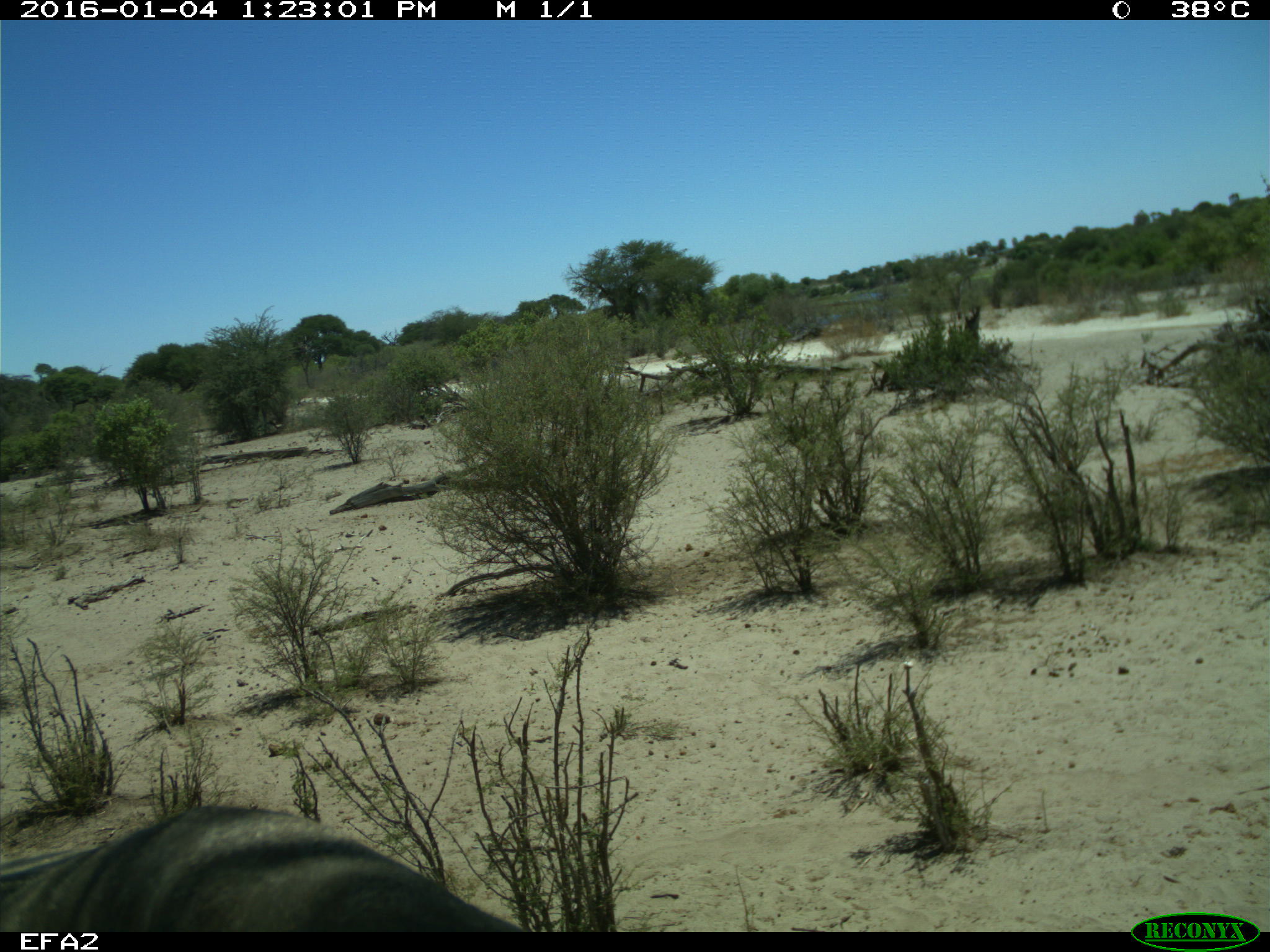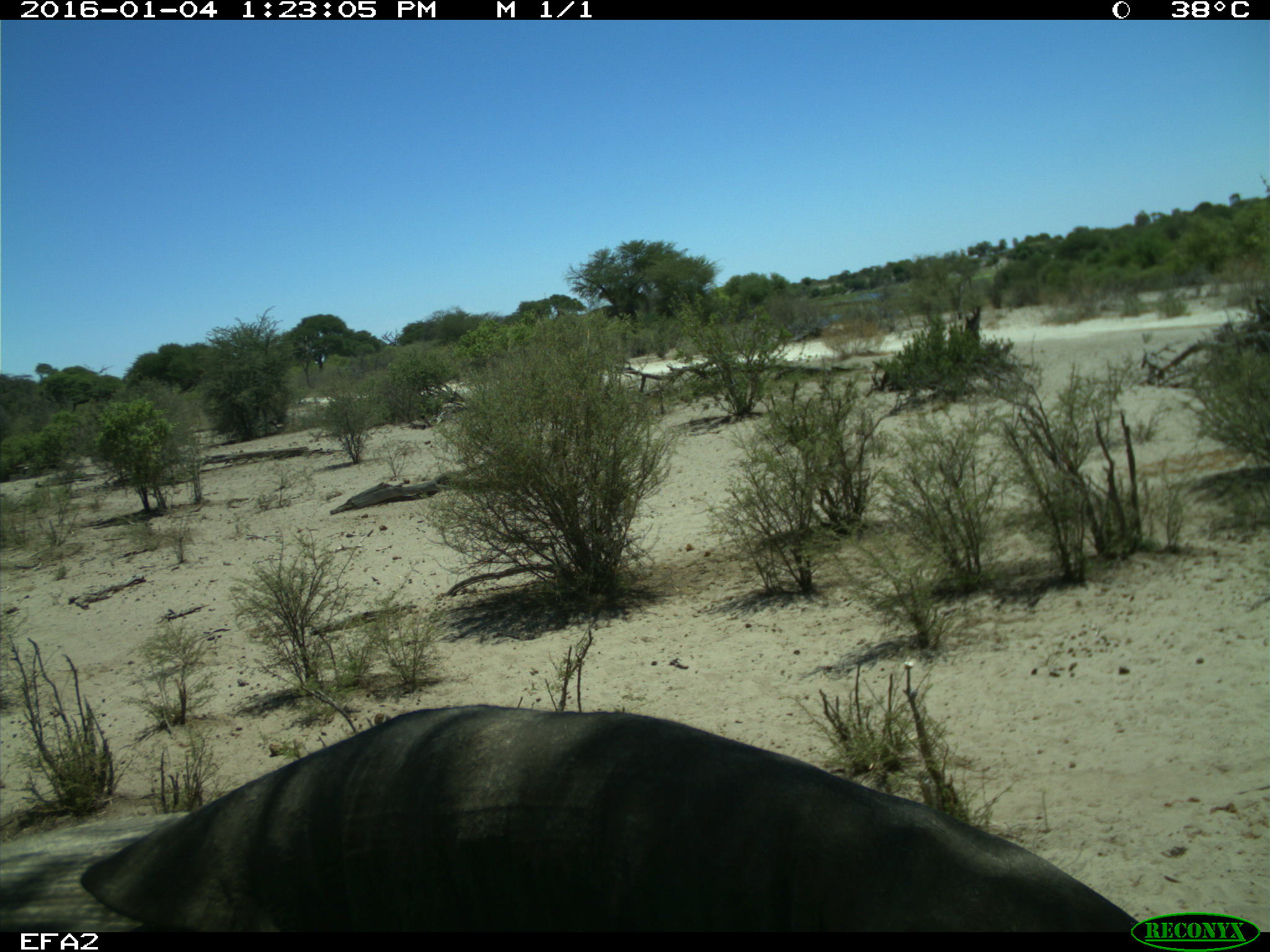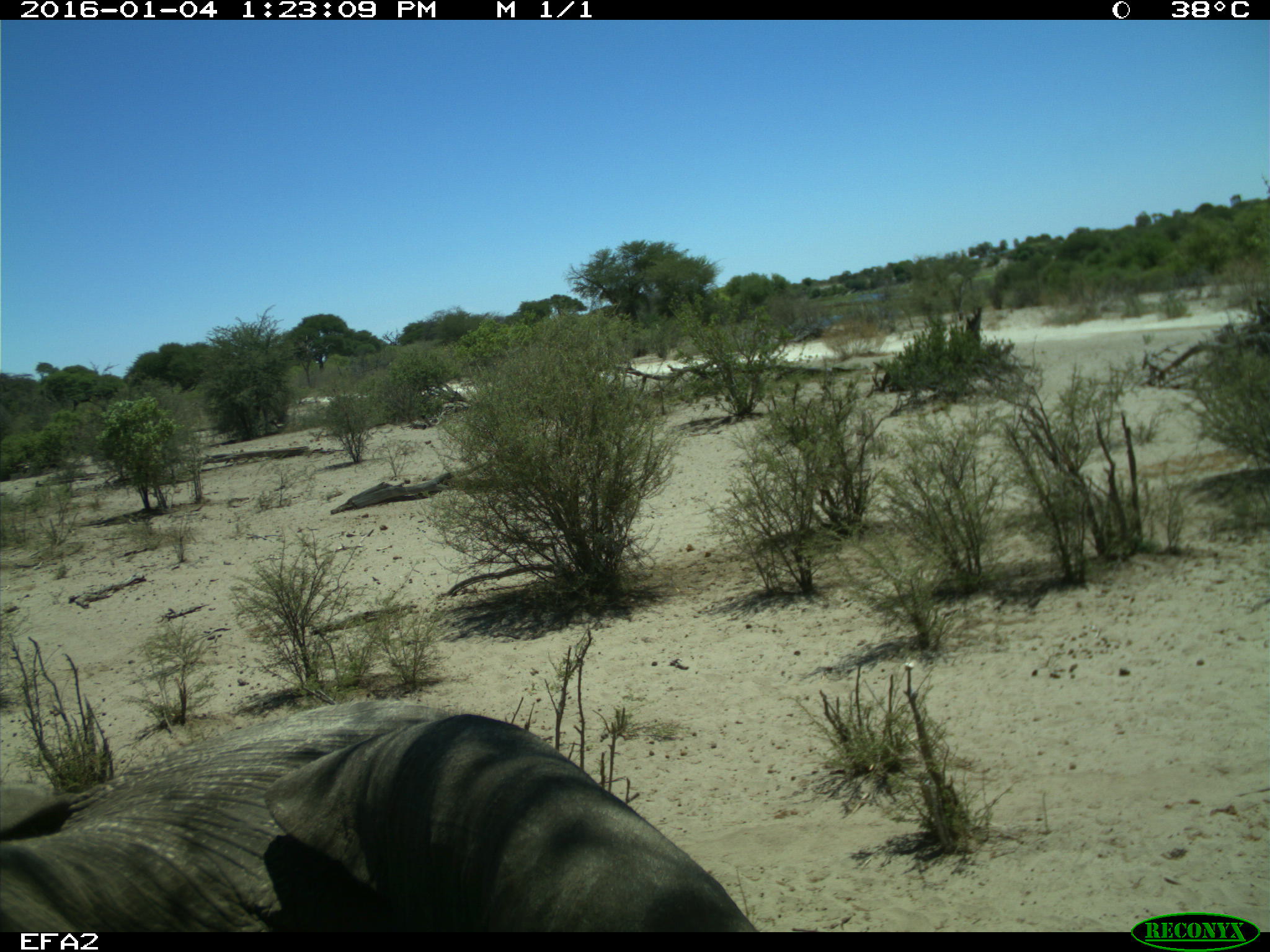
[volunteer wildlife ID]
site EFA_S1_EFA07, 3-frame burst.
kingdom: Animalia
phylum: Chordata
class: Mammalia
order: Proboscidea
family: Elephantidae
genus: Loxodonta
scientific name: Loxodonta africana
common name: african bush elephant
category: elephant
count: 1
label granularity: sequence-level